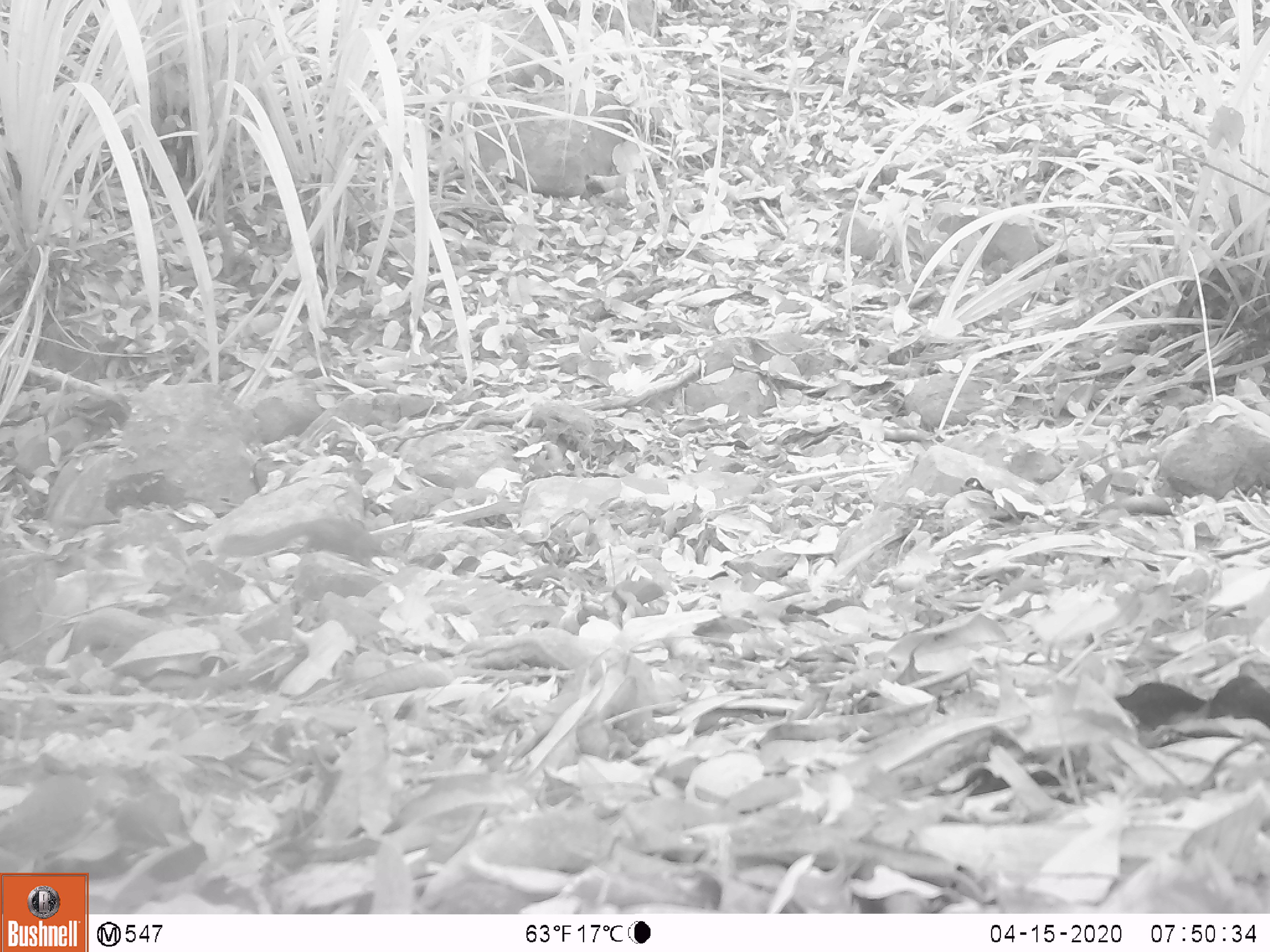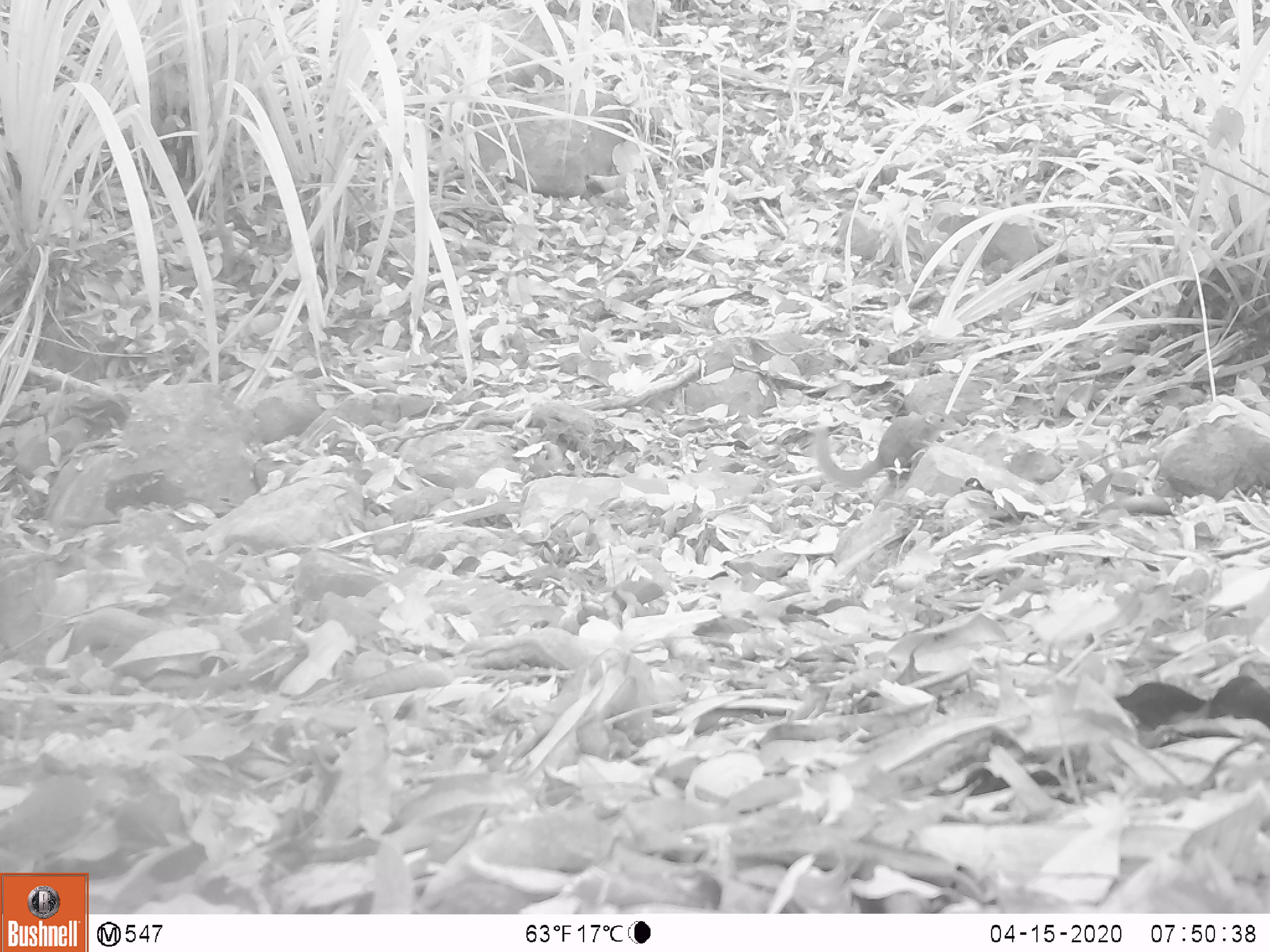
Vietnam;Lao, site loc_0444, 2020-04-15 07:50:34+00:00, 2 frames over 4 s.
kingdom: Animalia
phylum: Chordata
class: Mammalia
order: Scandentia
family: Tupaiidae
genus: Tupaia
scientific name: Tupaia belangeri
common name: northern treeshrew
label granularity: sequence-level